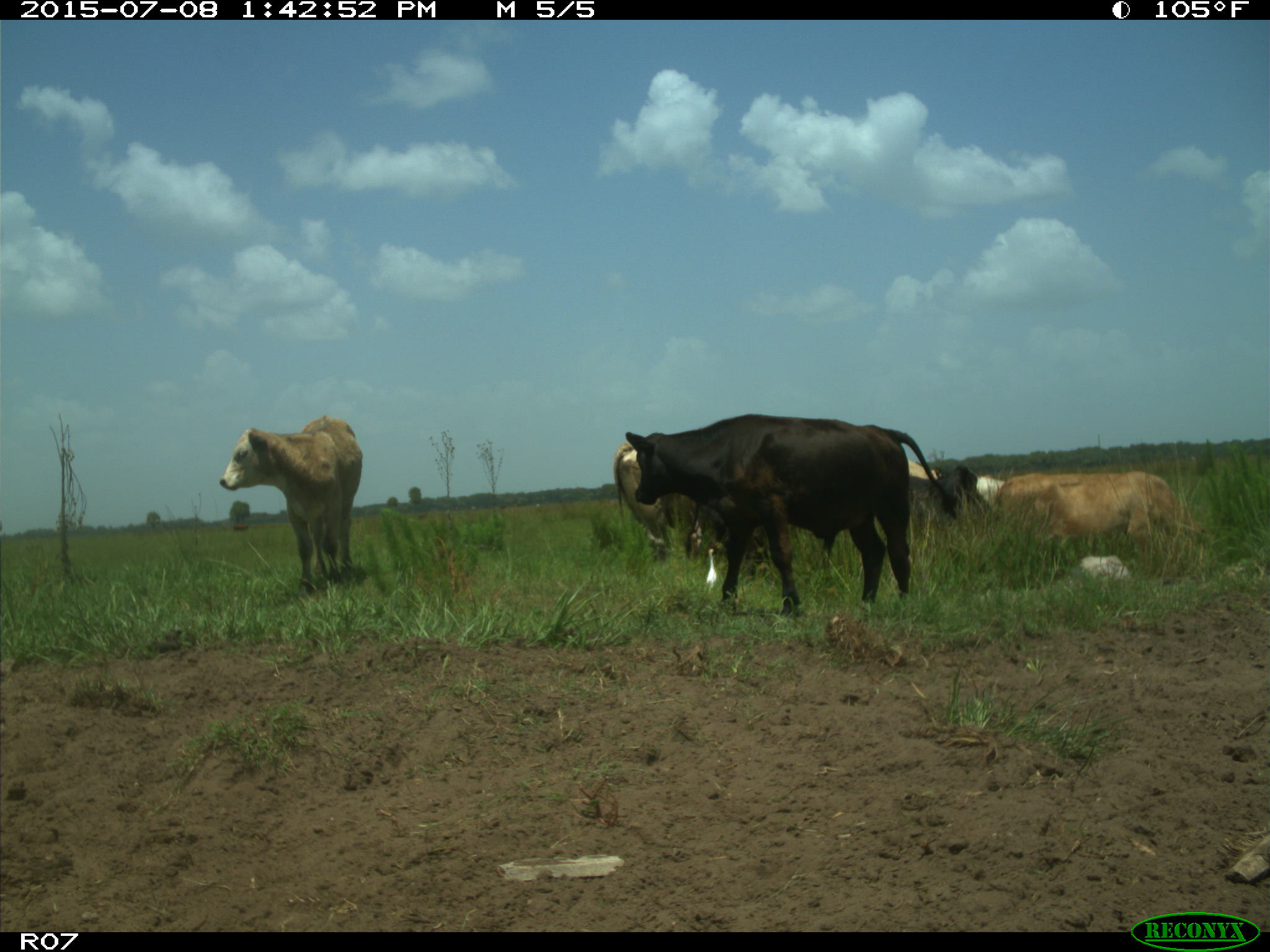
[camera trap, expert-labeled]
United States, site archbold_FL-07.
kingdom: Animalia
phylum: Chordata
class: Mammalia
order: Artiodactyla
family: Bovidae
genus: Bos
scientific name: Bos taurus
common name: domestic cow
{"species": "Bos taurus (domestic cow)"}